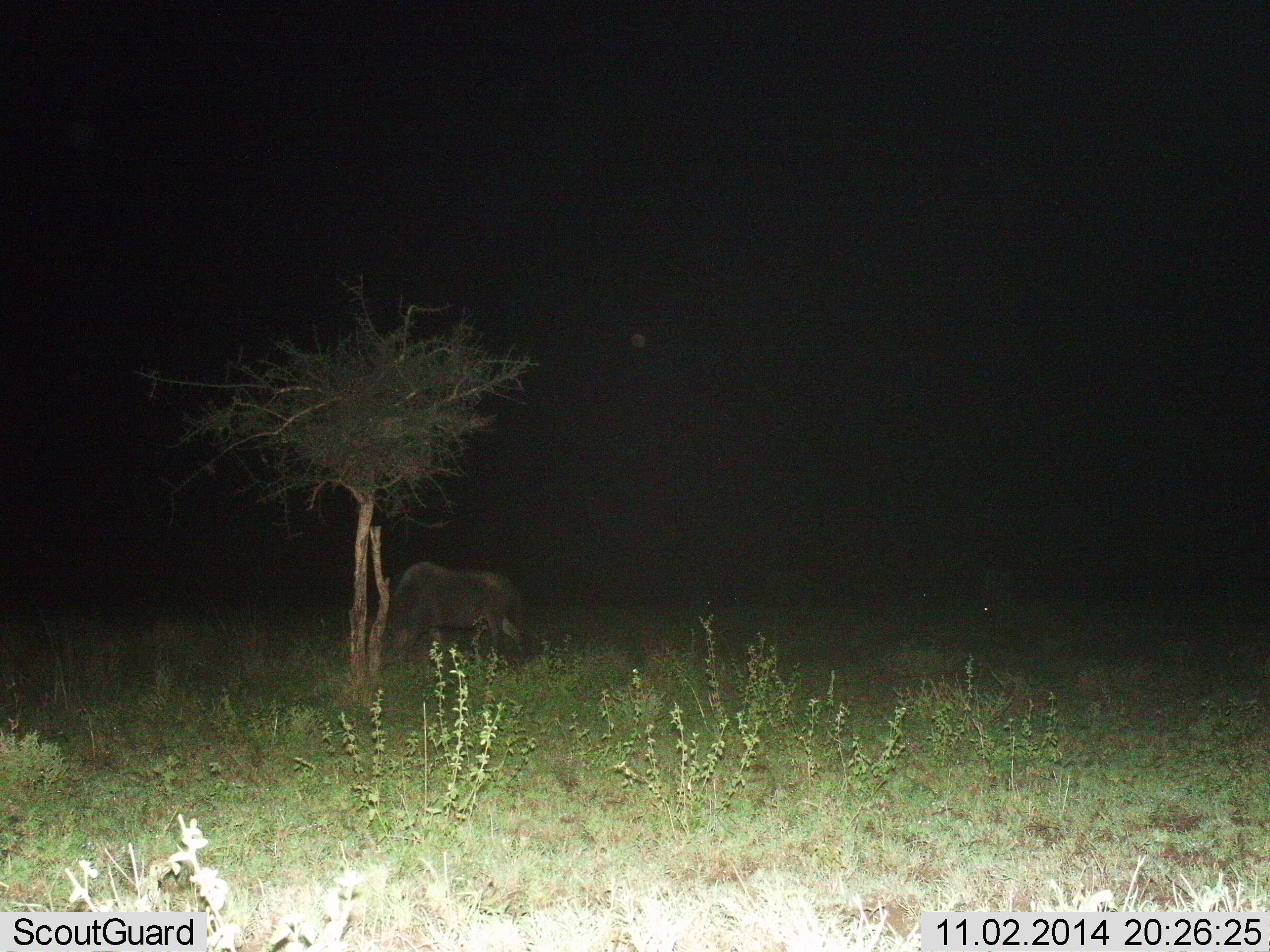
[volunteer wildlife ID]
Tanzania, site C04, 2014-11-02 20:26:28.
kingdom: Animalia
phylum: Chordata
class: Mammalia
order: Artiodactyla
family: Bovidae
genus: Connochaetes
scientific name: Connochaetes taurinus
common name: blue wildebeest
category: wildebeest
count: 1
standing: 30%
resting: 0%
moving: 0%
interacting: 0%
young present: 0%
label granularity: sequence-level